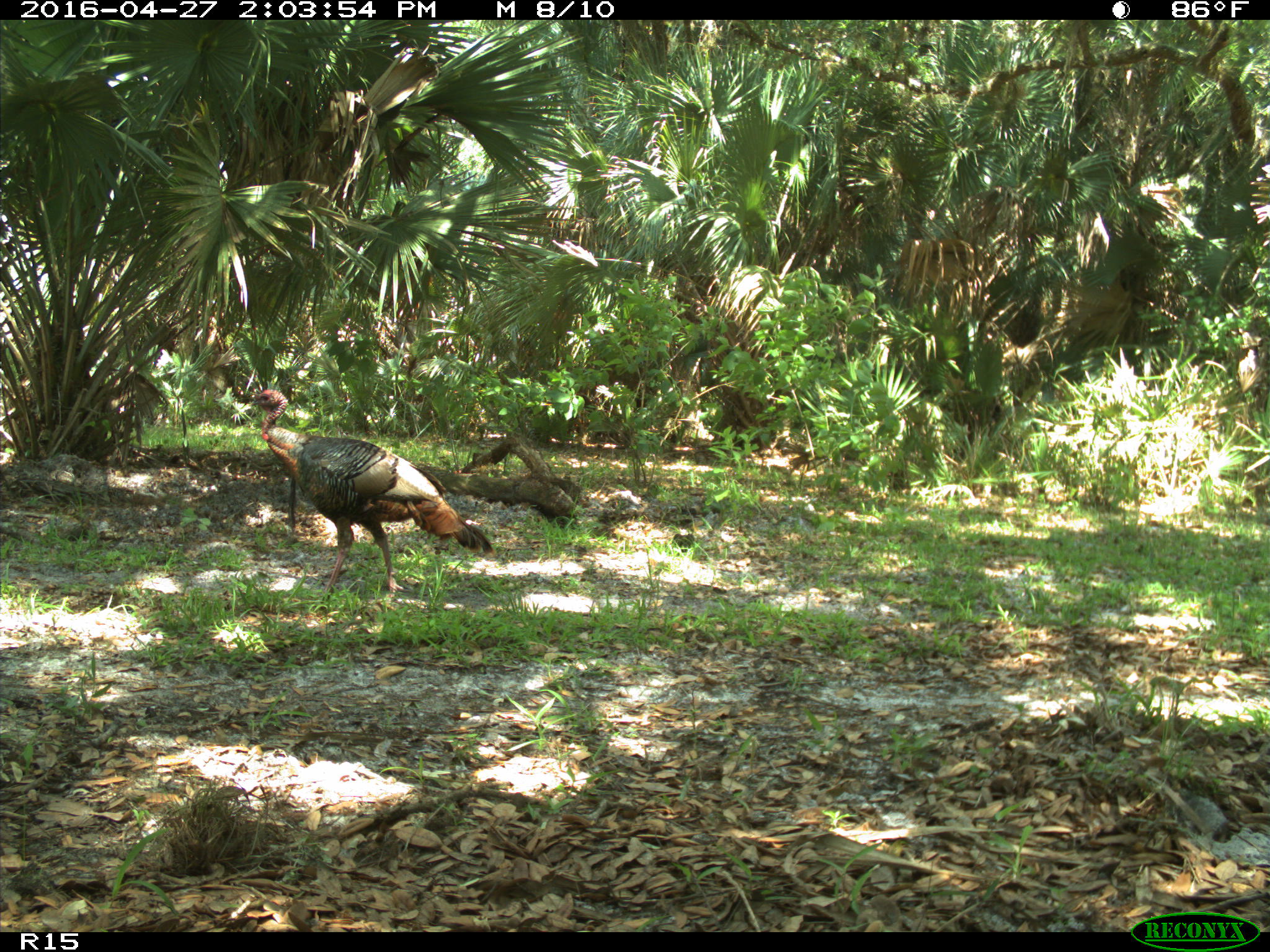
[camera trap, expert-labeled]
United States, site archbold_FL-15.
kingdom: Animalia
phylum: Chordata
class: Aves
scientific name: Aves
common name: birds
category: unidentified bird